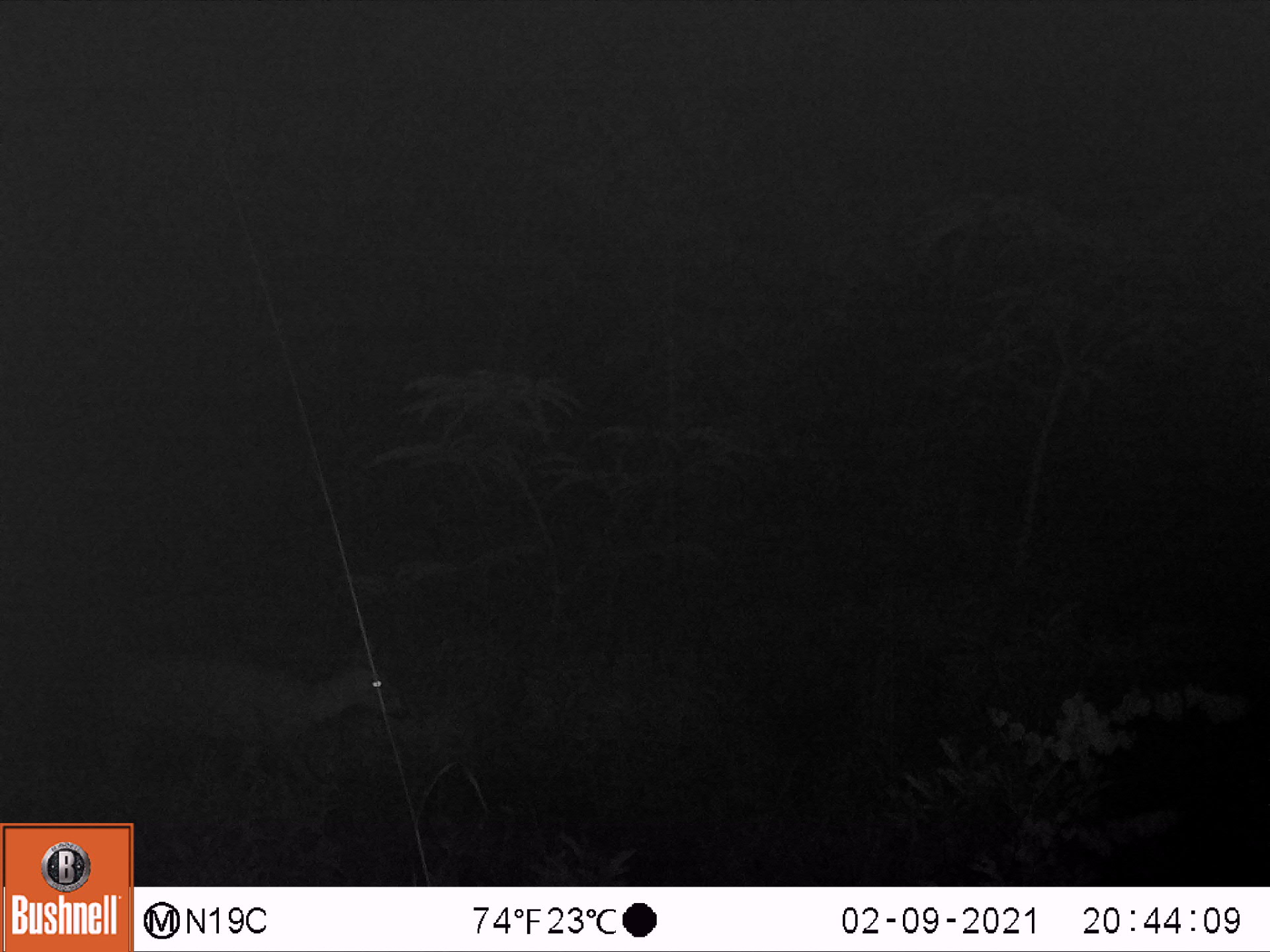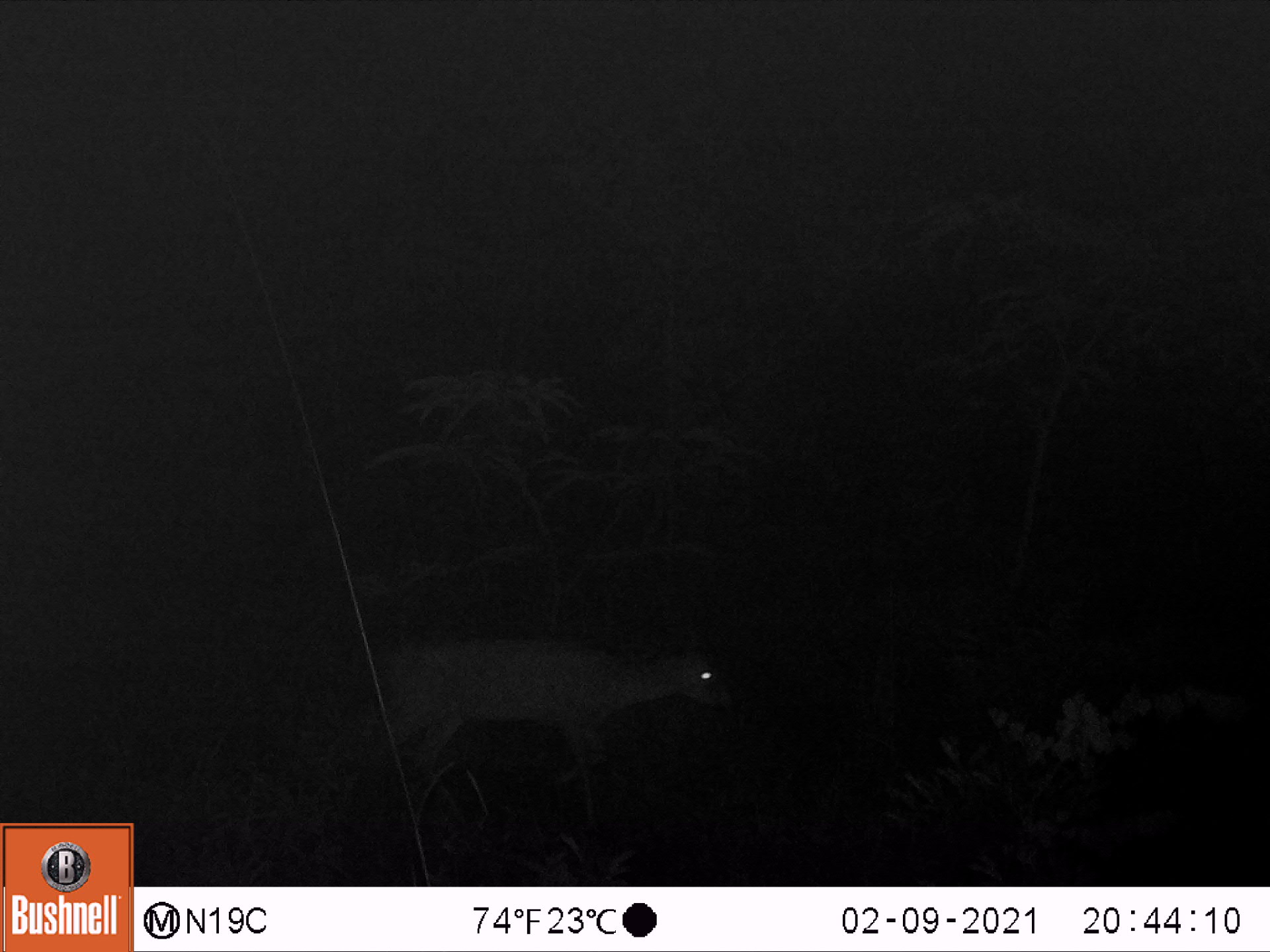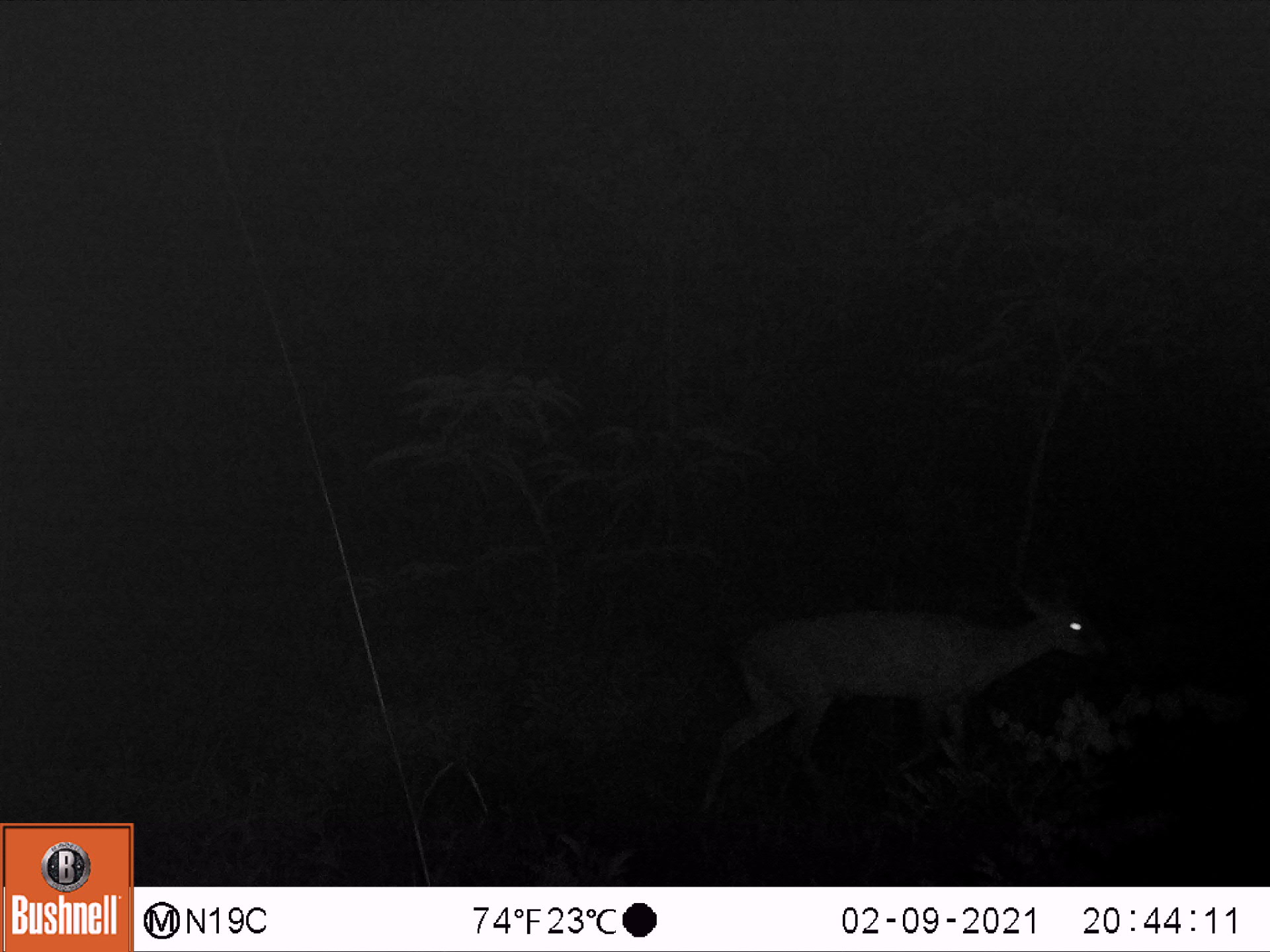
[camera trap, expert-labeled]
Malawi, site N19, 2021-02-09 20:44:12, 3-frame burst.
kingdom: Animalia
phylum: Chordata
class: Mammalia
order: Artiodactyla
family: Bovidae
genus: Sylvicapra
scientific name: Sylvicapra grimmia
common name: common duiker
Common duiker (Sylvicapra grimmia), count 1.